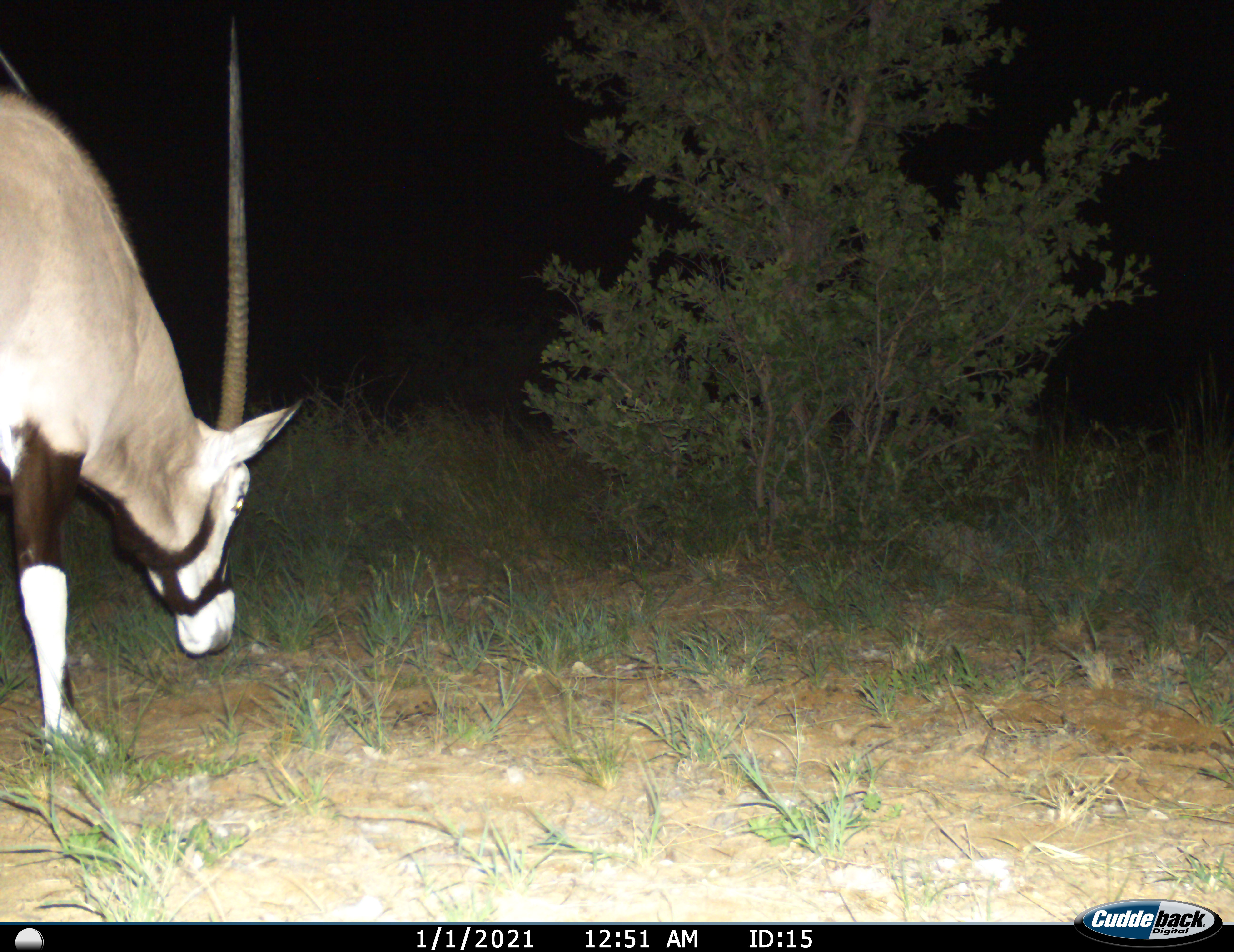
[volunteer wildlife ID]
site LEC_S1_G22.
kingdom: Animalia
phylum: Chordata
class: Mammalia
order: Artiodactyla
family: Bovidae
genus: Oryx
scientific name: Oryx gazella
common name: gemsbok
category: oryx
Oryx (gemsbok) (Oryx gazella), count 1. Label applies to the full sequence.